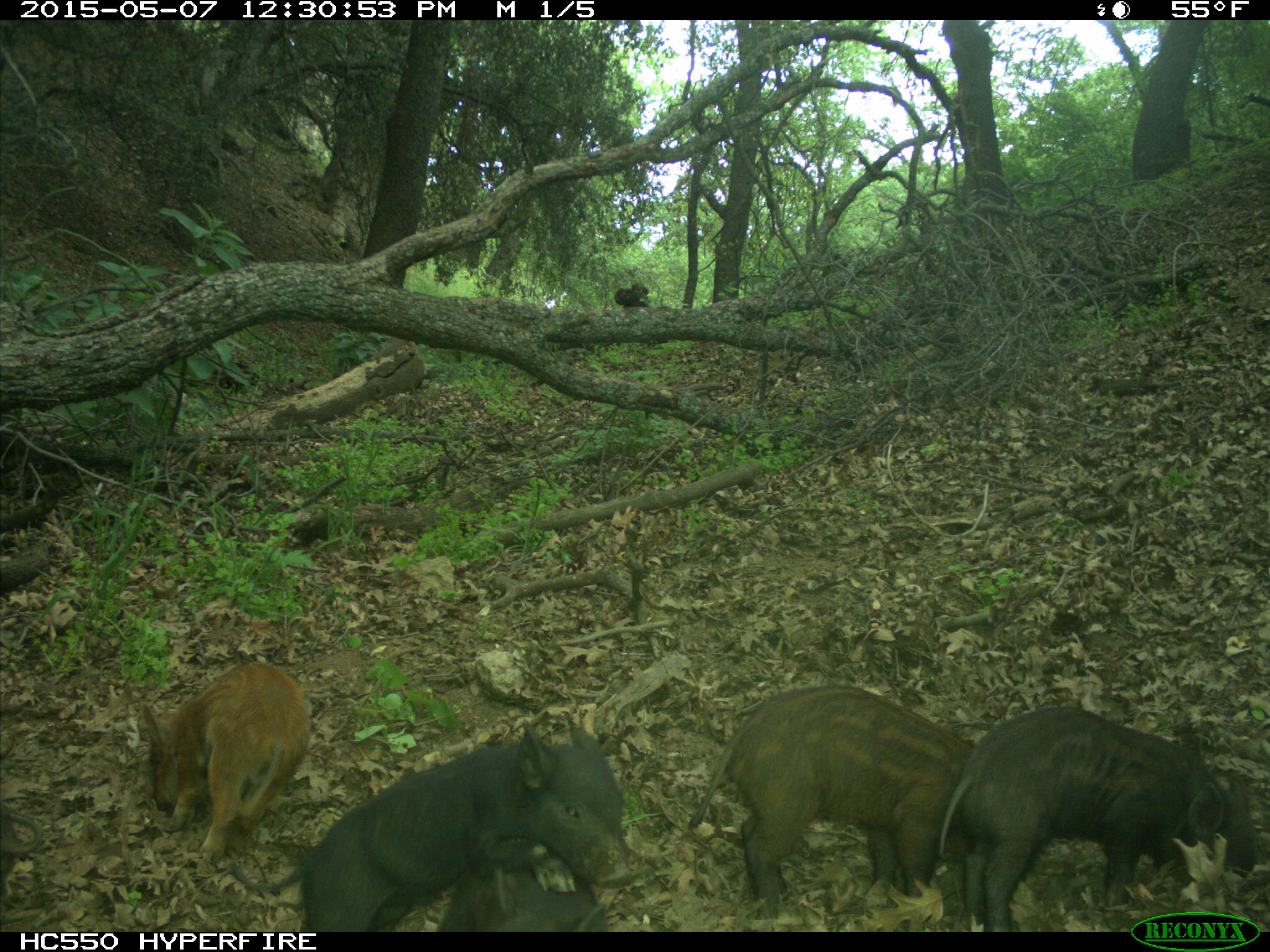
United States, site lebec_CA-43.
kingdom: Animalia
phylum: Chordata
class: Mammalia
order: Artiodactyla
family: Suidae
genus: Sus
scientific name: Sus scrofa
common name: wild boar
Sus scrofa (wild boar).